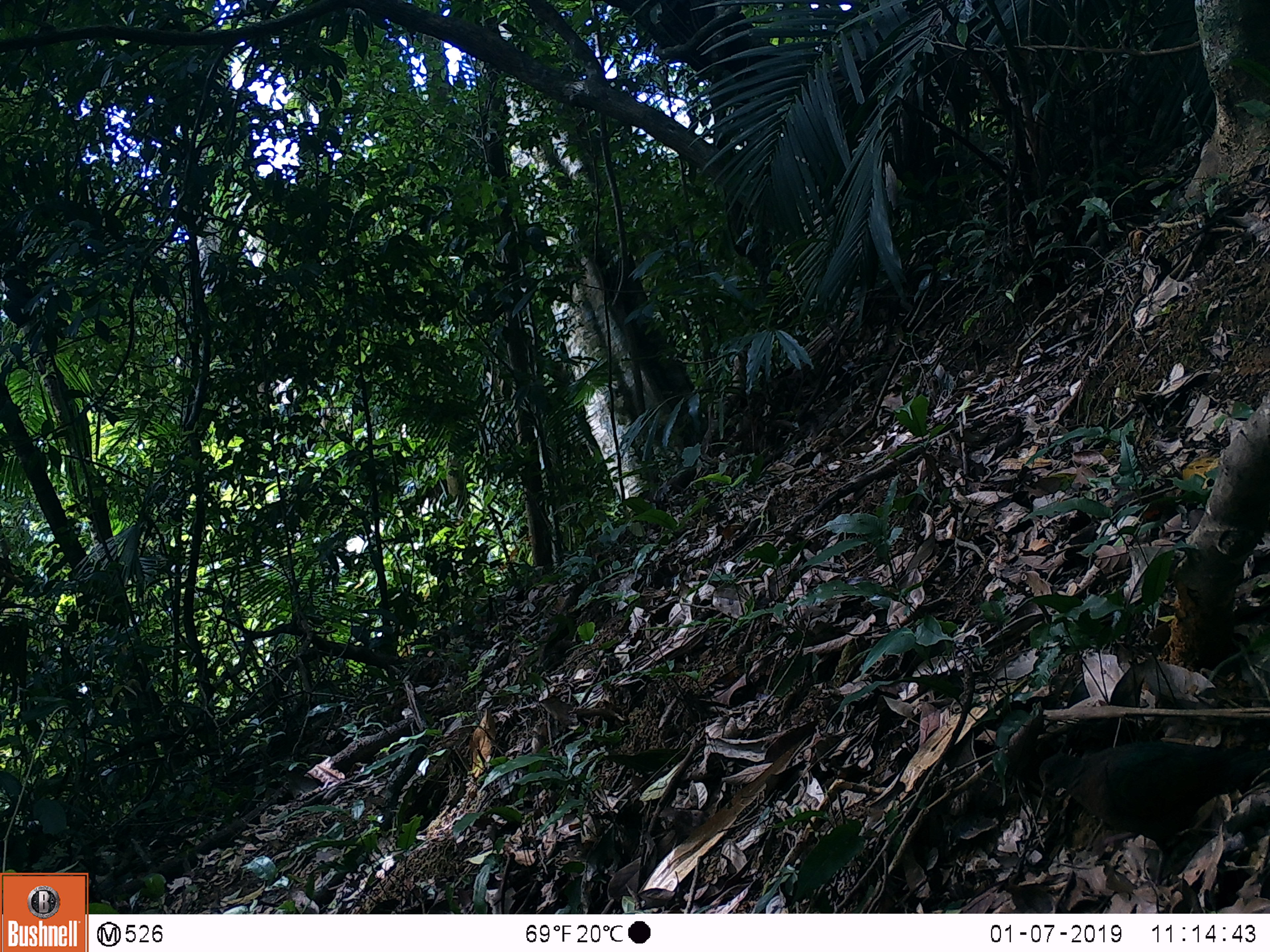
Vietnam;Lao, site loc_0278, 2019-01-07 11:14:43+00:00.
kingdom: Animalia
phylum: Chordata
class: Aves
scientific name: Aves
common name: bird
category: unidentified bird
Unidentified bird (bird) (Aves). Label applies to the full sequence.